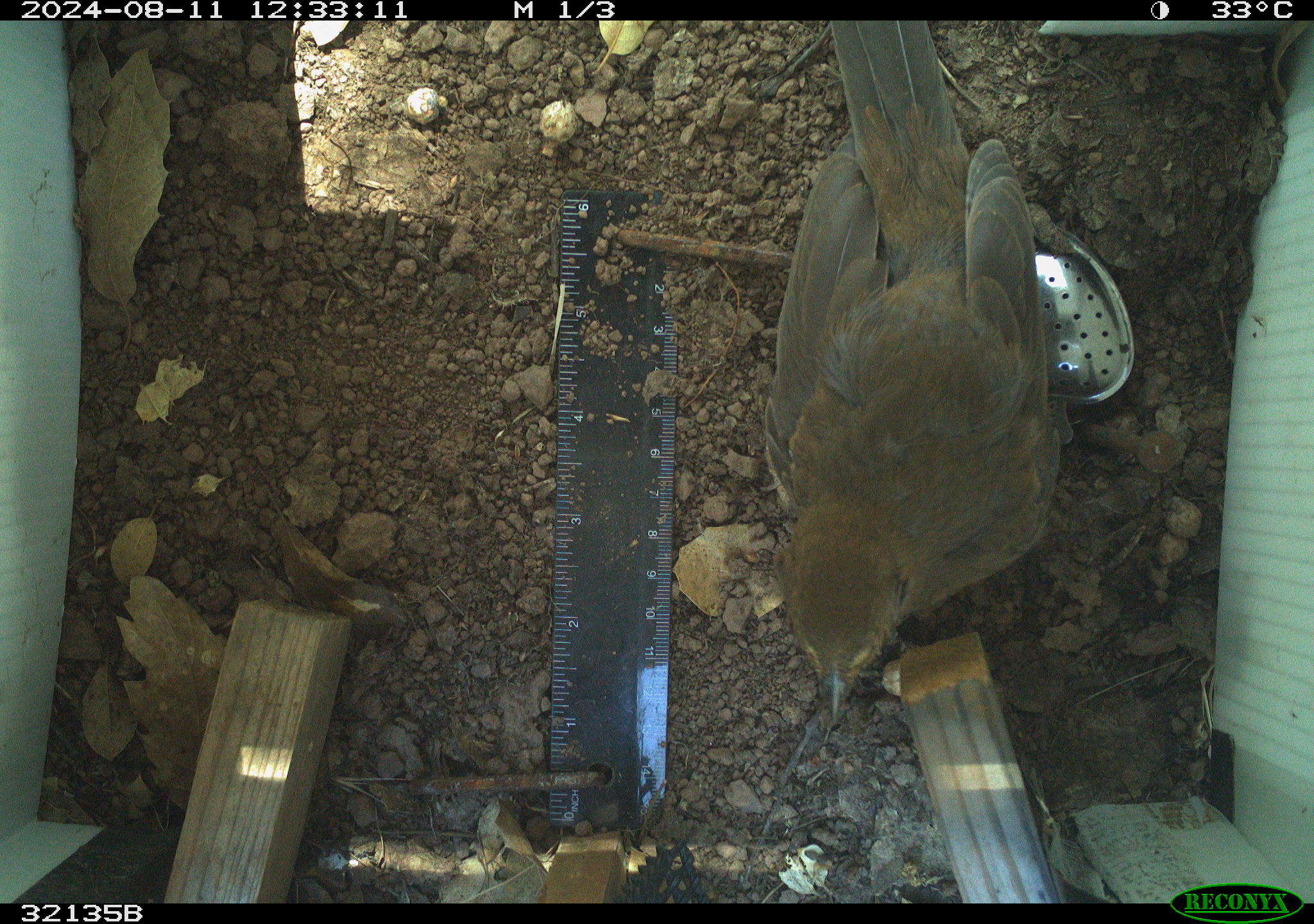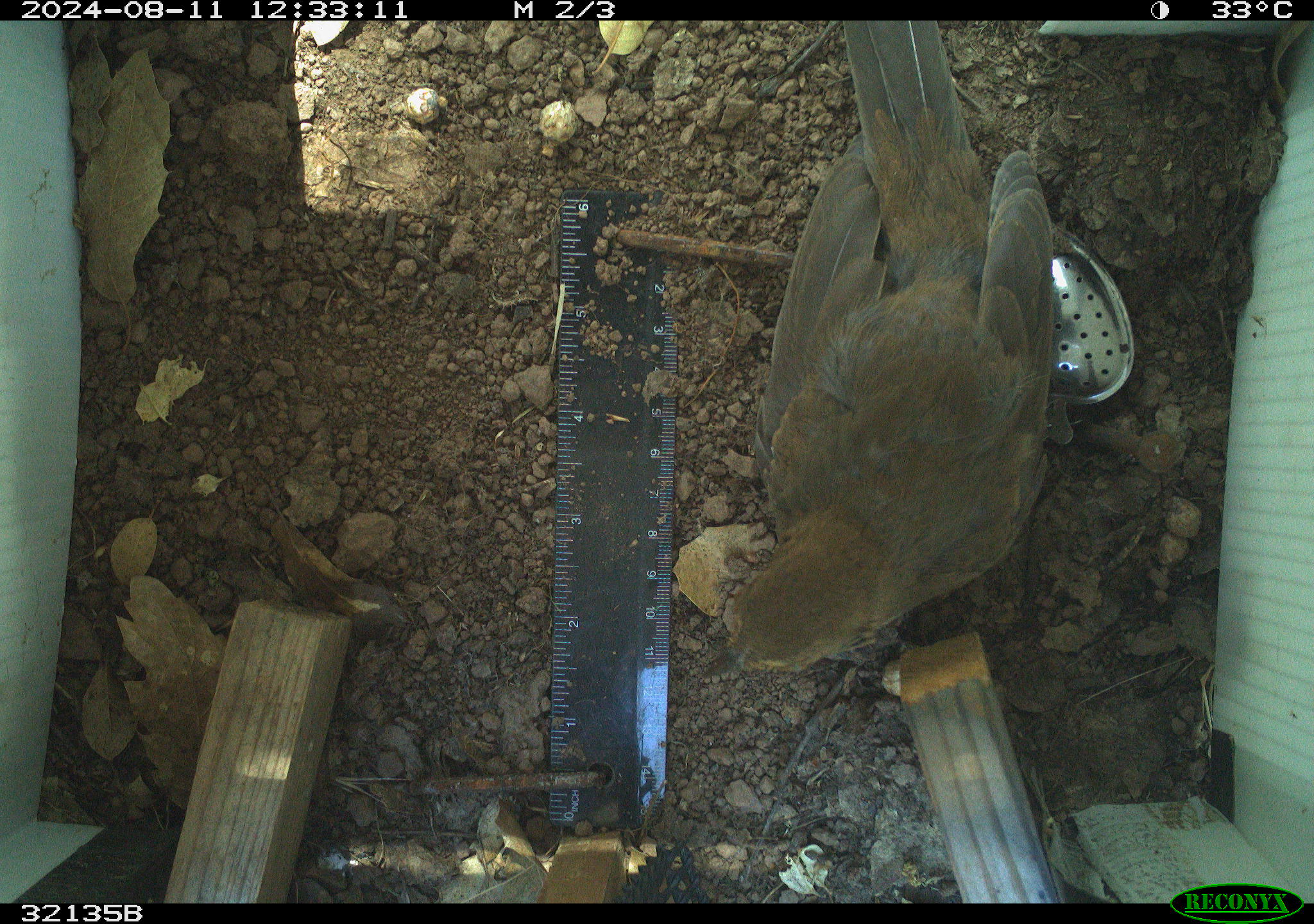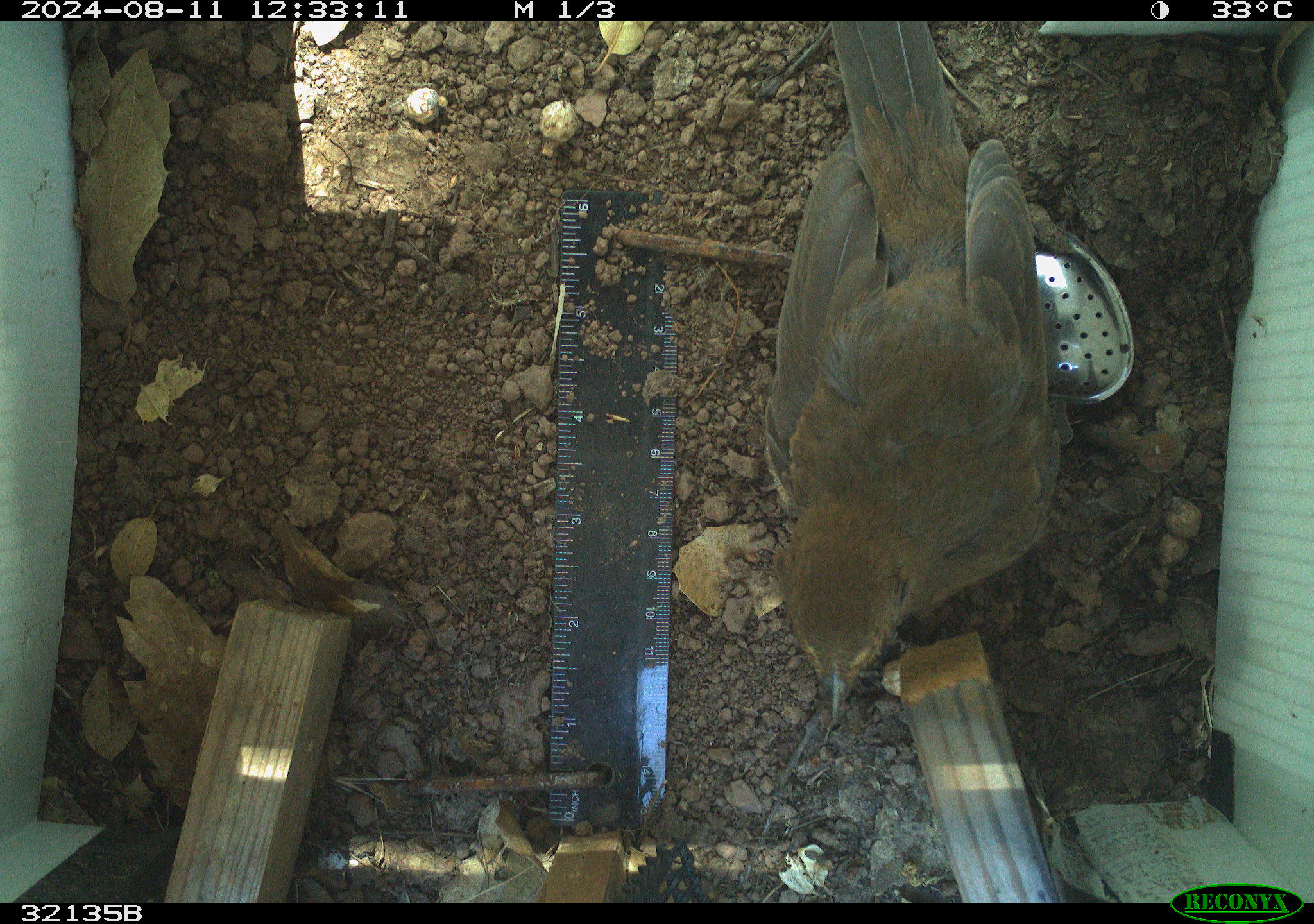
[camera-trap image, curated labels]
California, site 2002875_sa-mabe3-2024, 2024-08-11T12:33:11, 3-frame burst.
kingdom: Animalia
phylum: Chordata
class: Aves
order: Passeriformes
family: Passerellidae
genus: Melozone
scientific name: Melozone crissalis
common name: california towhee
California towhee (Melozone crissalis).